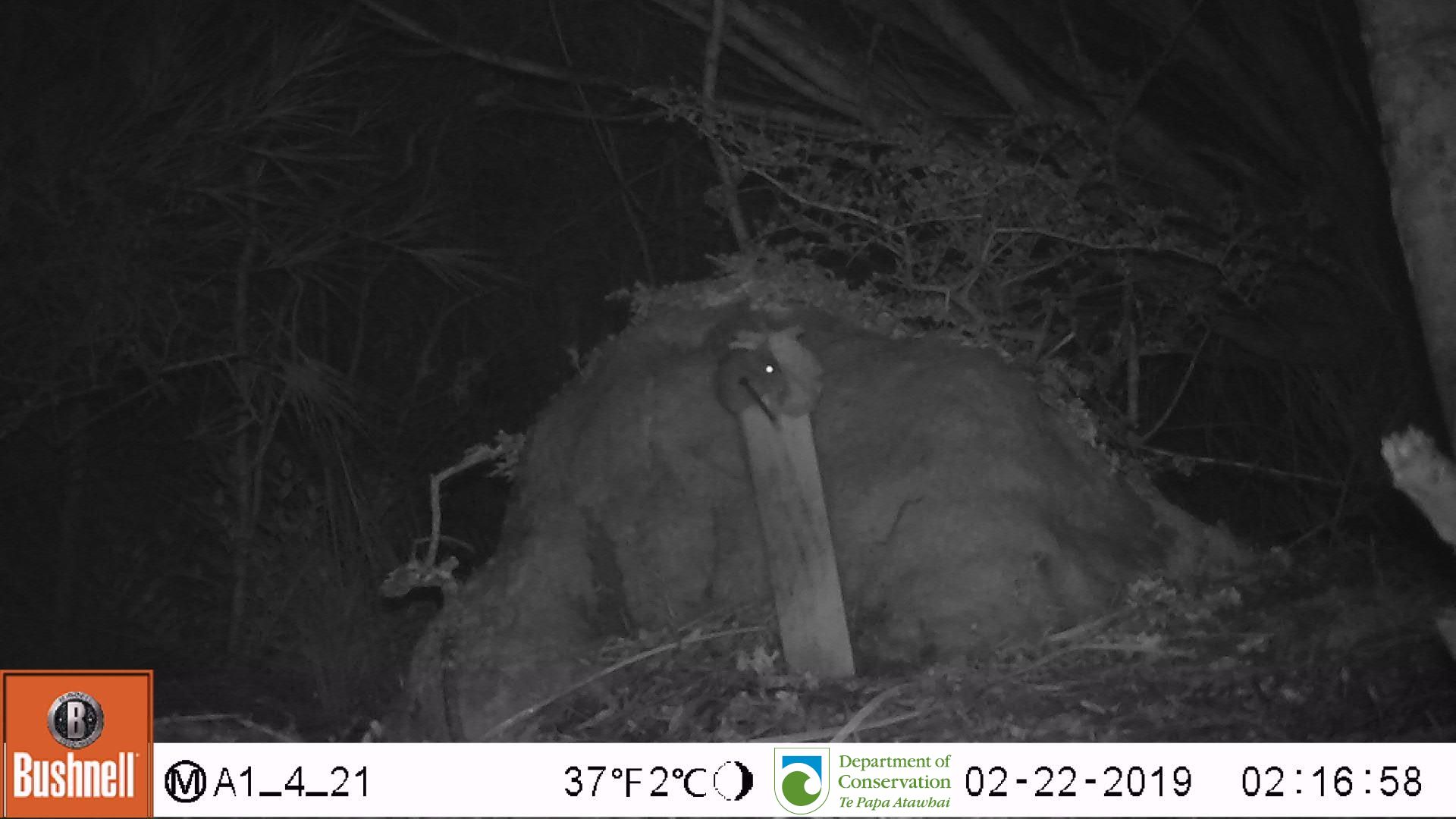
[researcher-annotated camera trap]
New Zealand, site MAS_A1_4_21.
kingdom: Animalia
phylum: Chordata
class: Mammalia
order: Rodentia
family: Muridae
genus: Mus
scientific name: Mus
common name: mouse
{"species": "mouse (Mus)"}